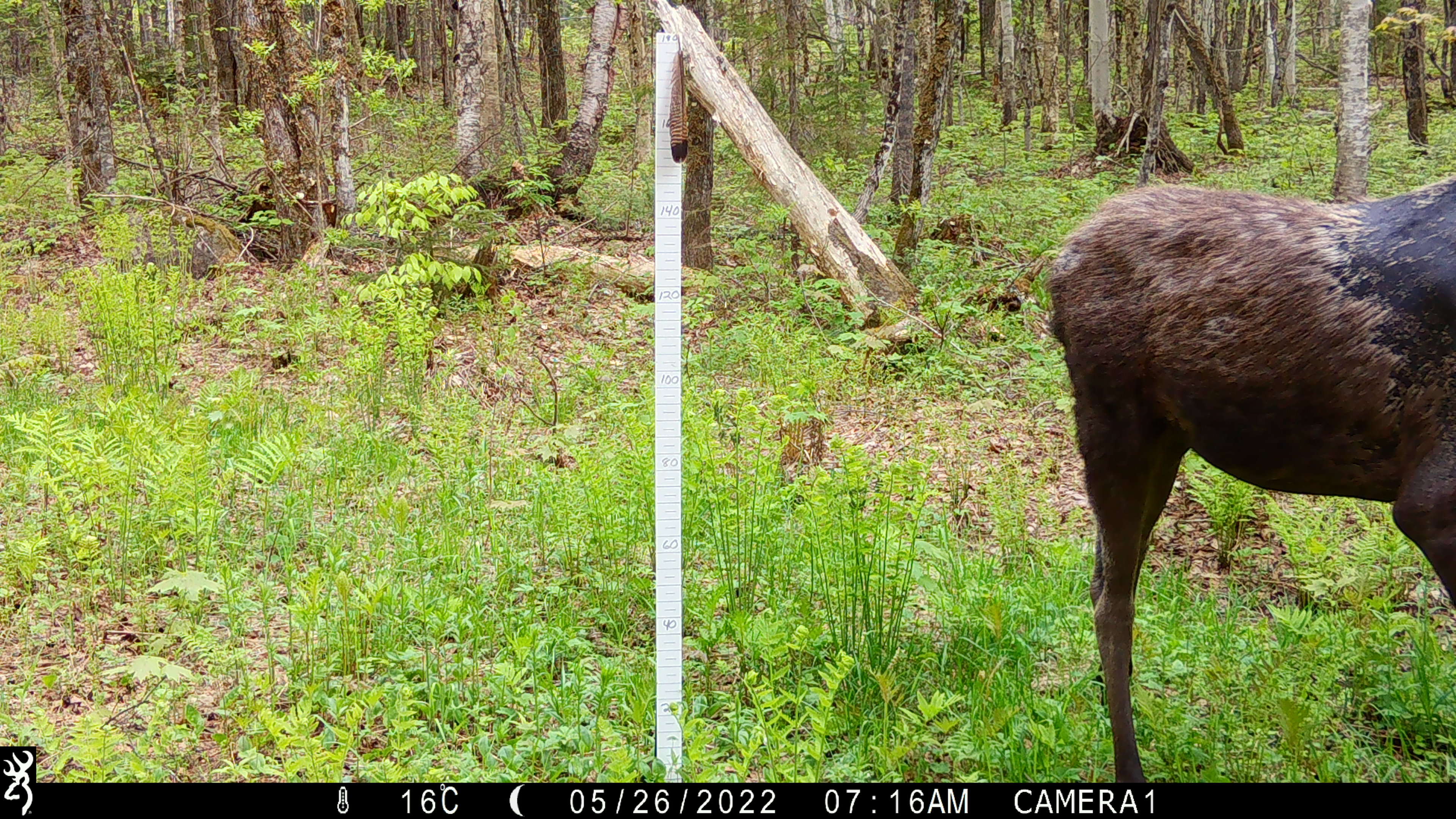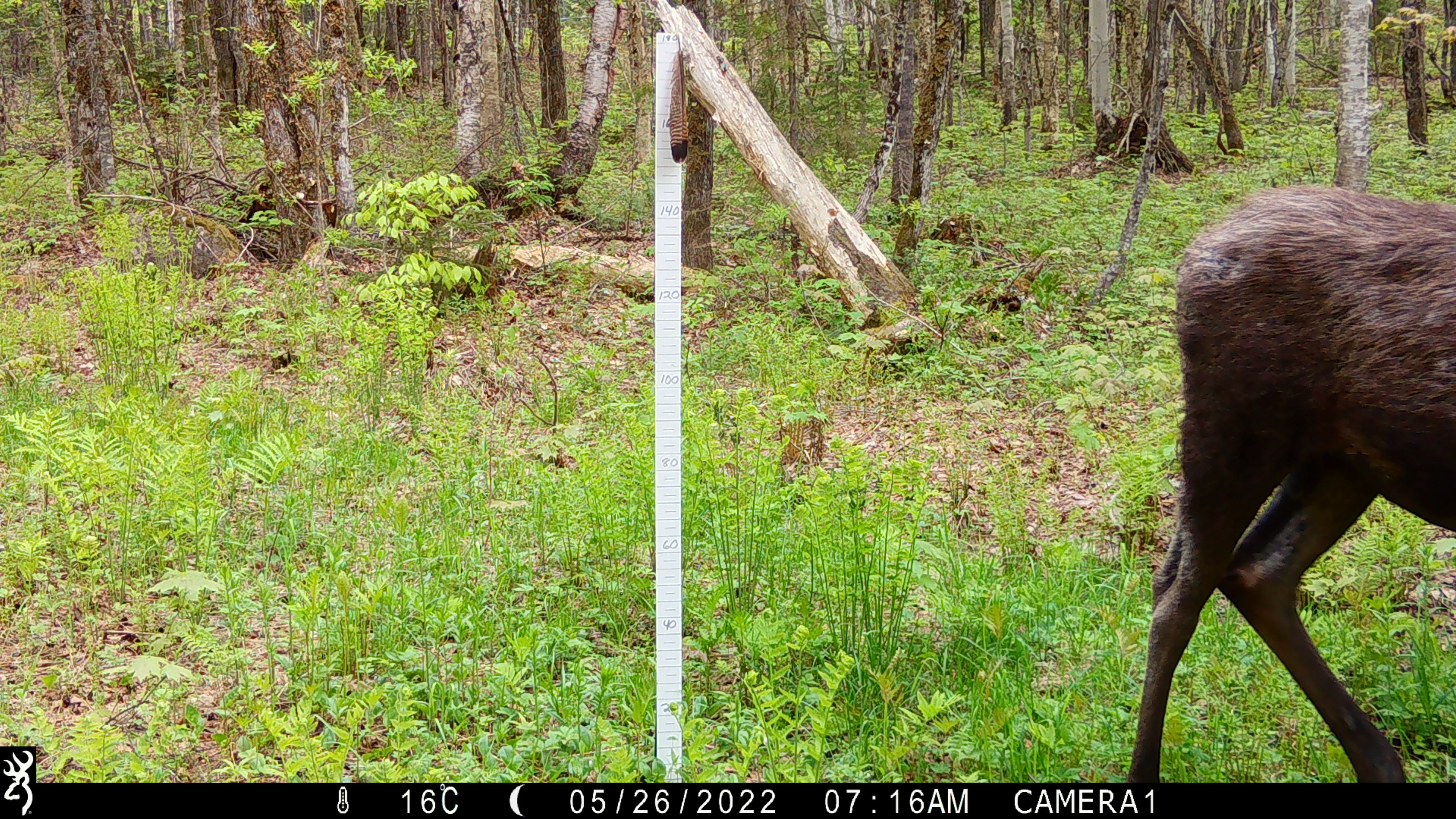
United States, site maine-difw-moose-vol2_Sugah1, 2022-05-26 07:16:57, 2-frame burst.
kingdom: Animalia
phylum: Chordata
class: Mammalia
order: Artiodactyla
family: Cervidae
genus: Alces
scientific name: Alces alces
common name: moose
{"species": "moose (Alces alces)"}